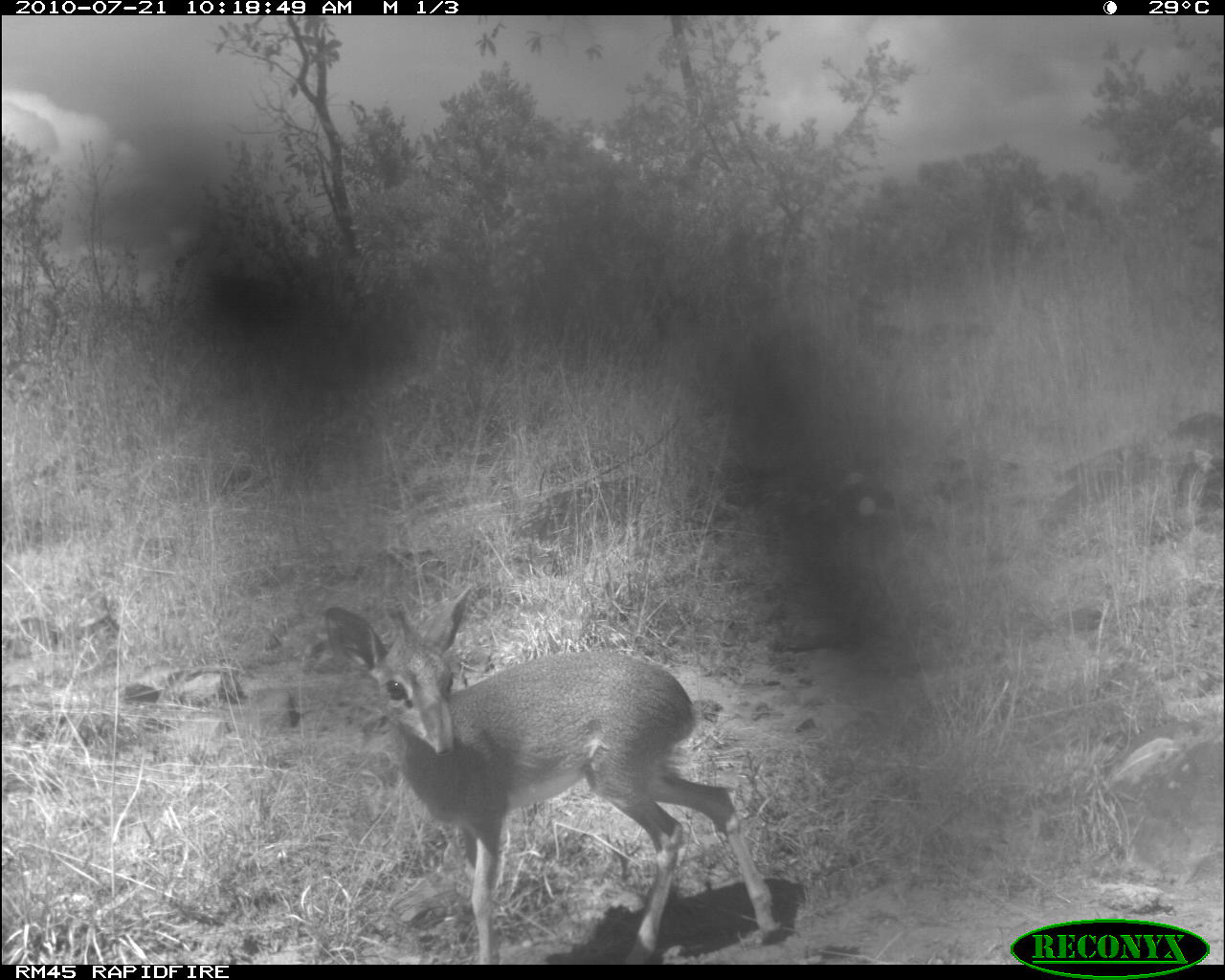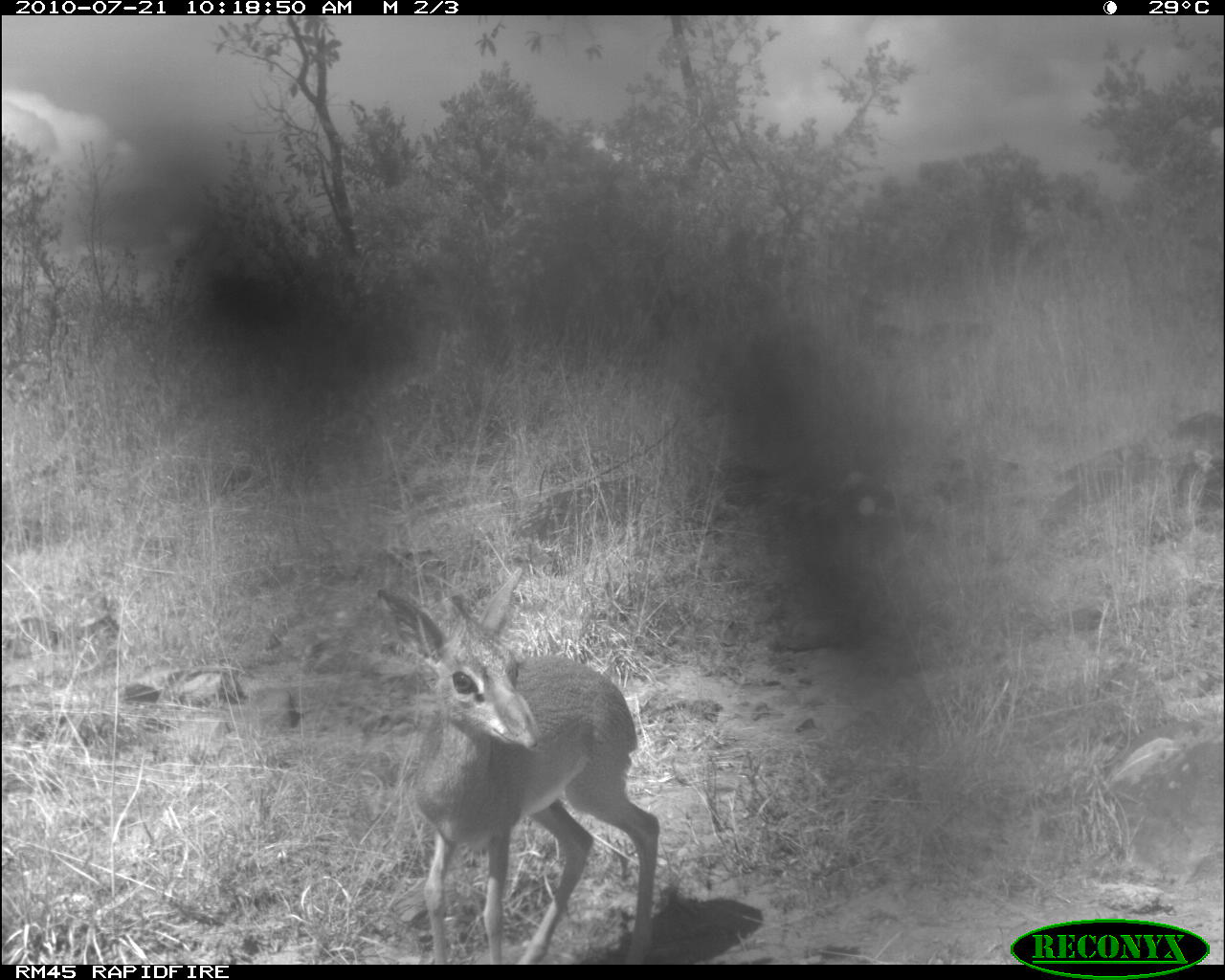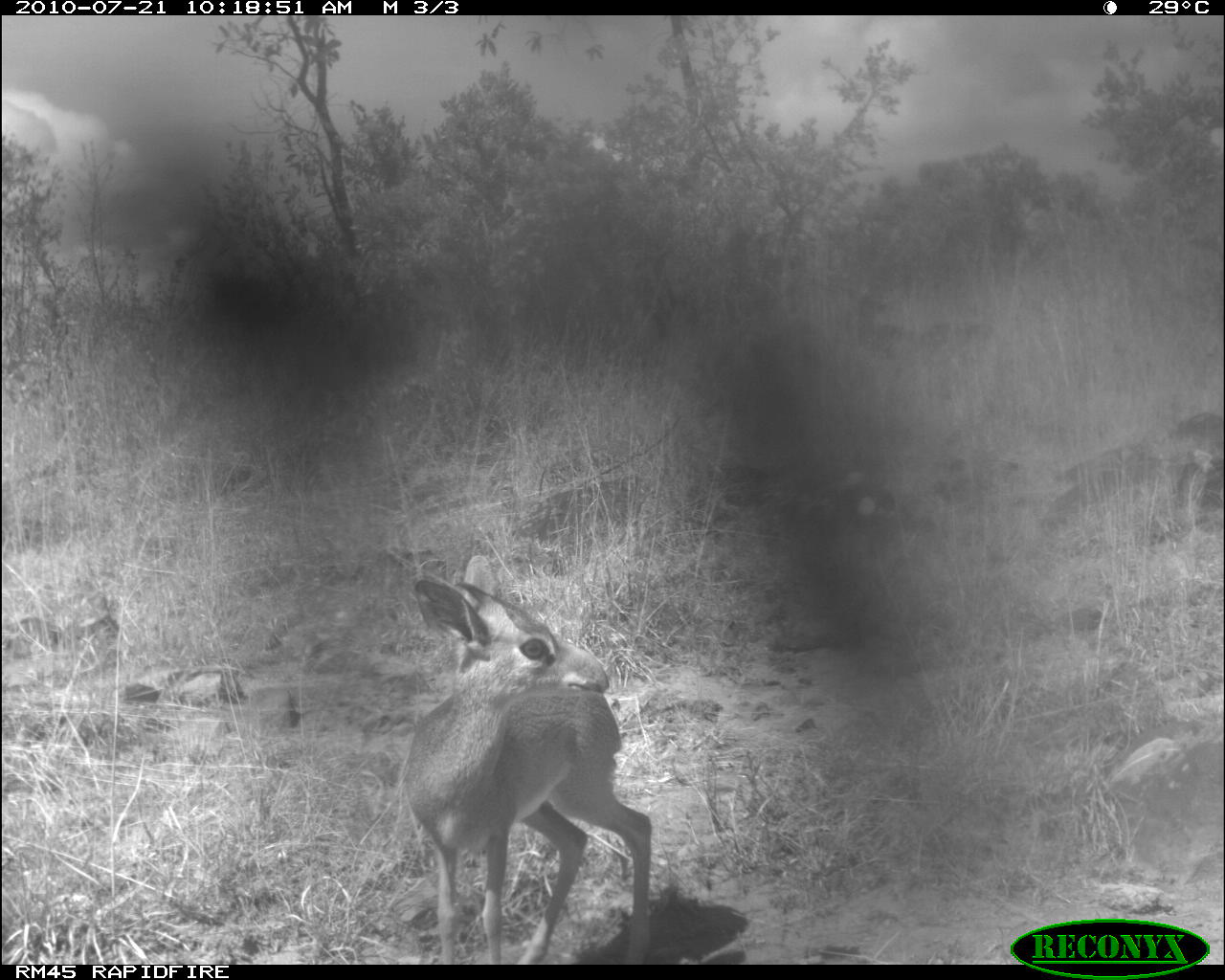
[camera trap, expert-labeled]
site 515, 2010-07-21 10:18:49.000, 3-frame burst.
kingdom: Animalia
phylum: Chordata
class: Mammalia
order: Artiodactyla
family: Bovidae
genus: Madoqua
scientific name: Madoqua guentheri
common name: günther's dik-dik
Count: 1.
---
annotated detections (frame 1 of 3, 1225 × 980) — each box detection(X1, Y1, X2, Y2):
madoqua guentheri: detection(320, 584, 779, 965)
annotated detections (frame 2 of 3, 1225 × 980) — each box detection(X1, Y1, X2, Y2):
madoqua guentheri: detection(376, 565, 660, 964)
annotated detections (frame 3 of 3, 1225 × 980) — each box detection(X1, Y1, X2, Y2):
madoqua guentheri: detection(403, 577, 652, 964)